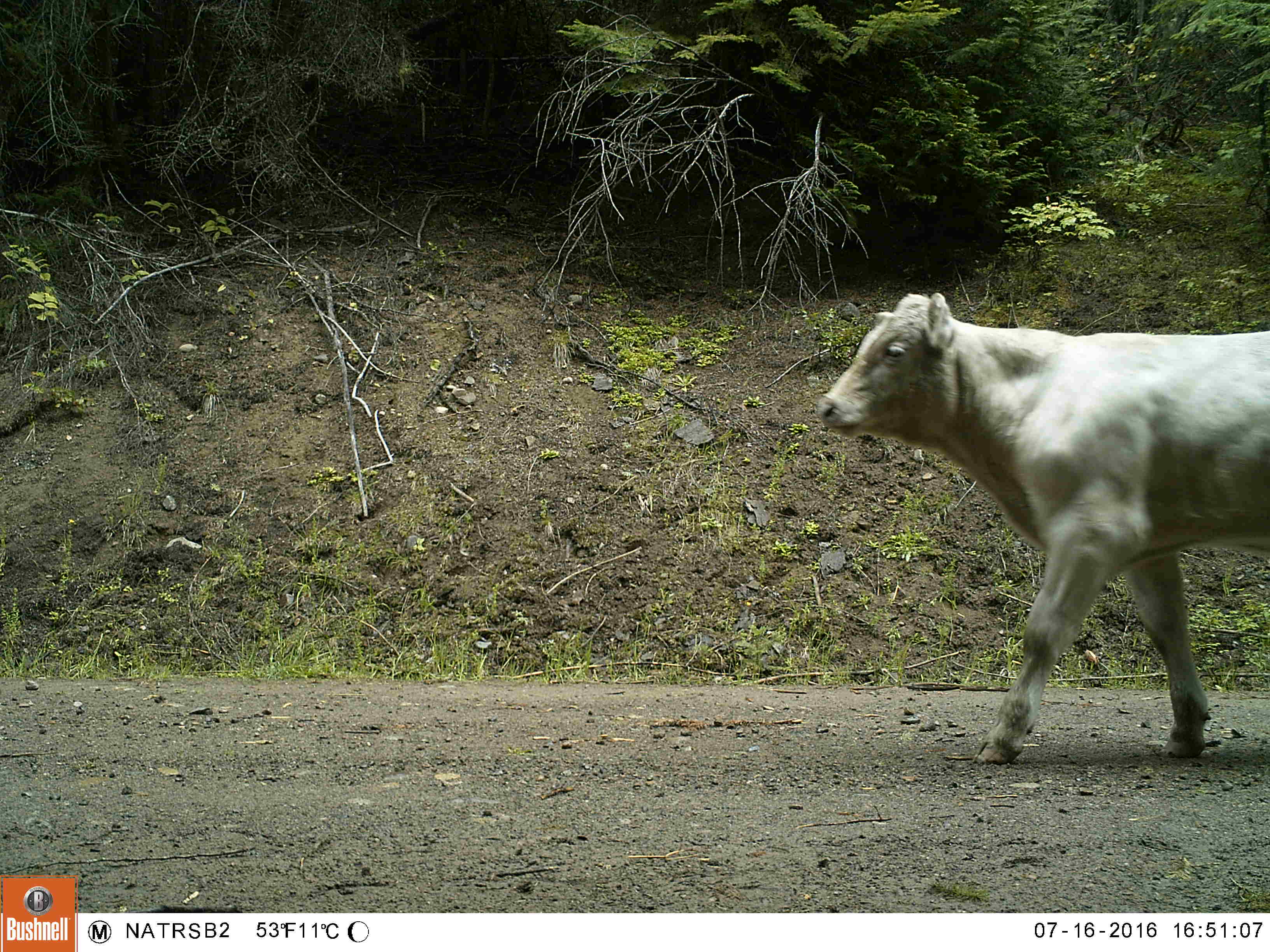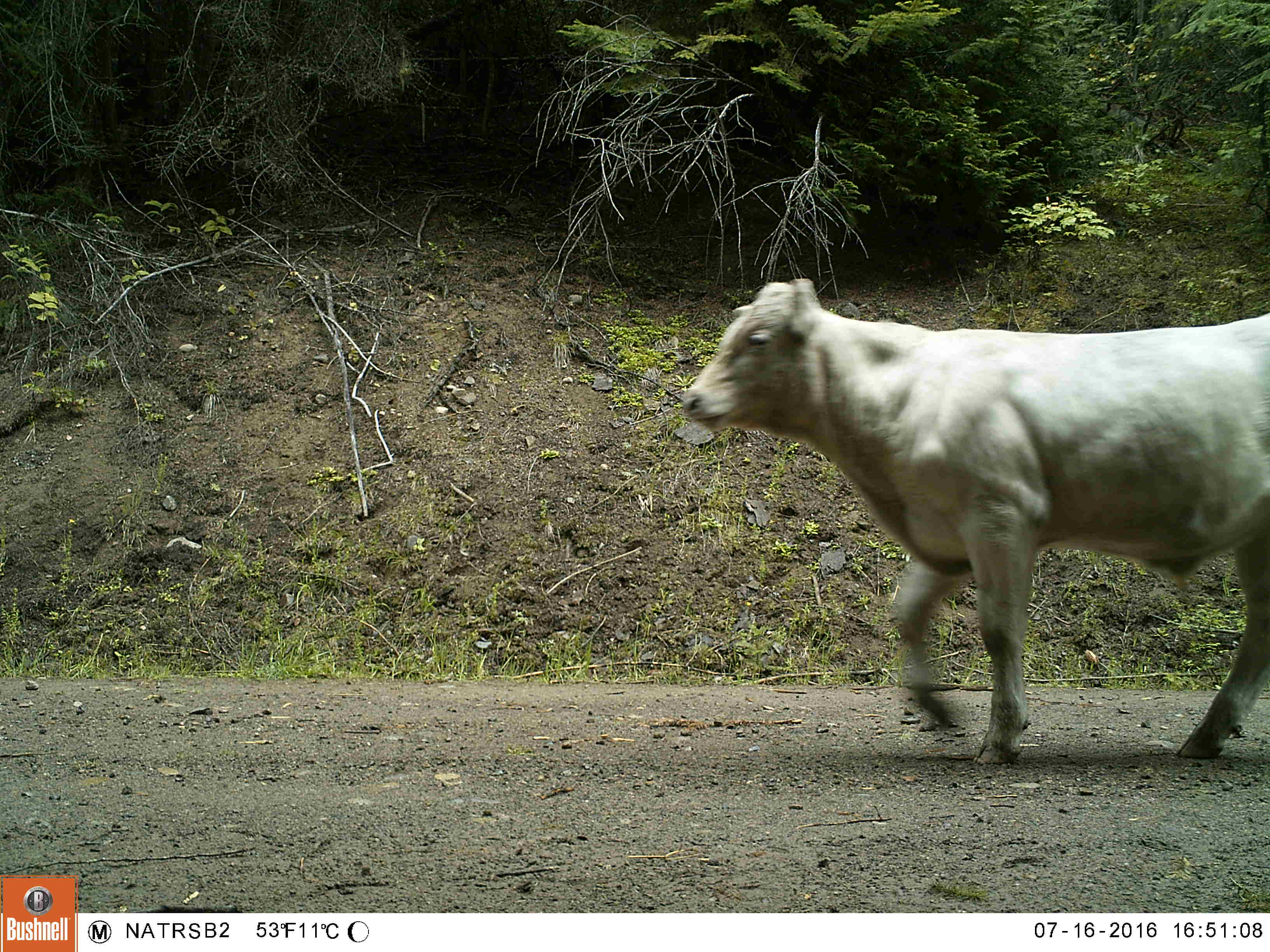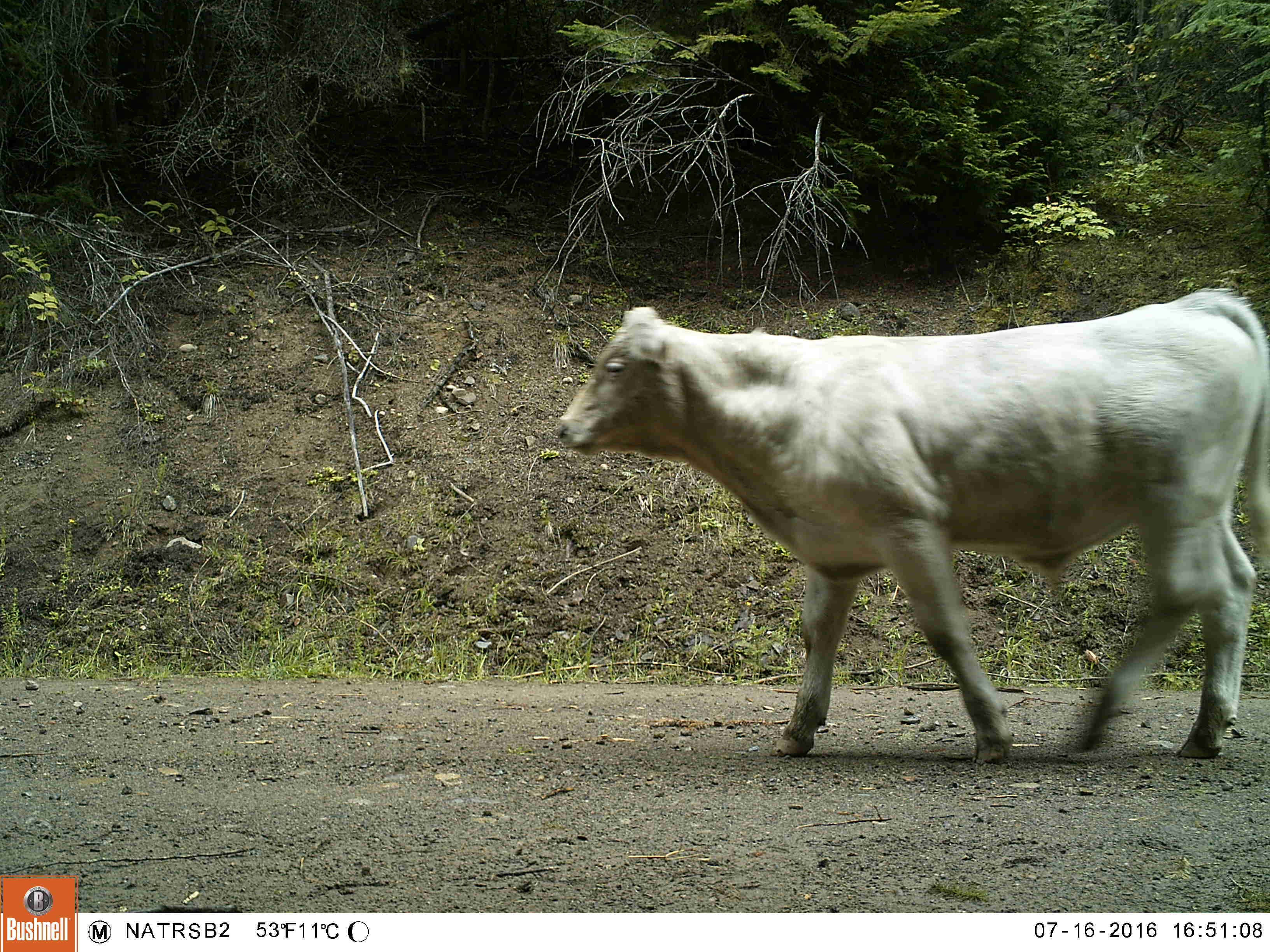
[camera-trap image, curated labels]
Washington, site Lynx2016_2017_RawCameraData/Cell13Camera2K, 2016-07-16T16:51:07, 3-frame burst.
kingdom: Animalia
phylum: Chordata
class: Mammalia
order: Artiodactyla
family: Bovidae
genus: Bos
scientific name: Bos taurus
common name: domestic cattle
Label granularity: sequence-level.